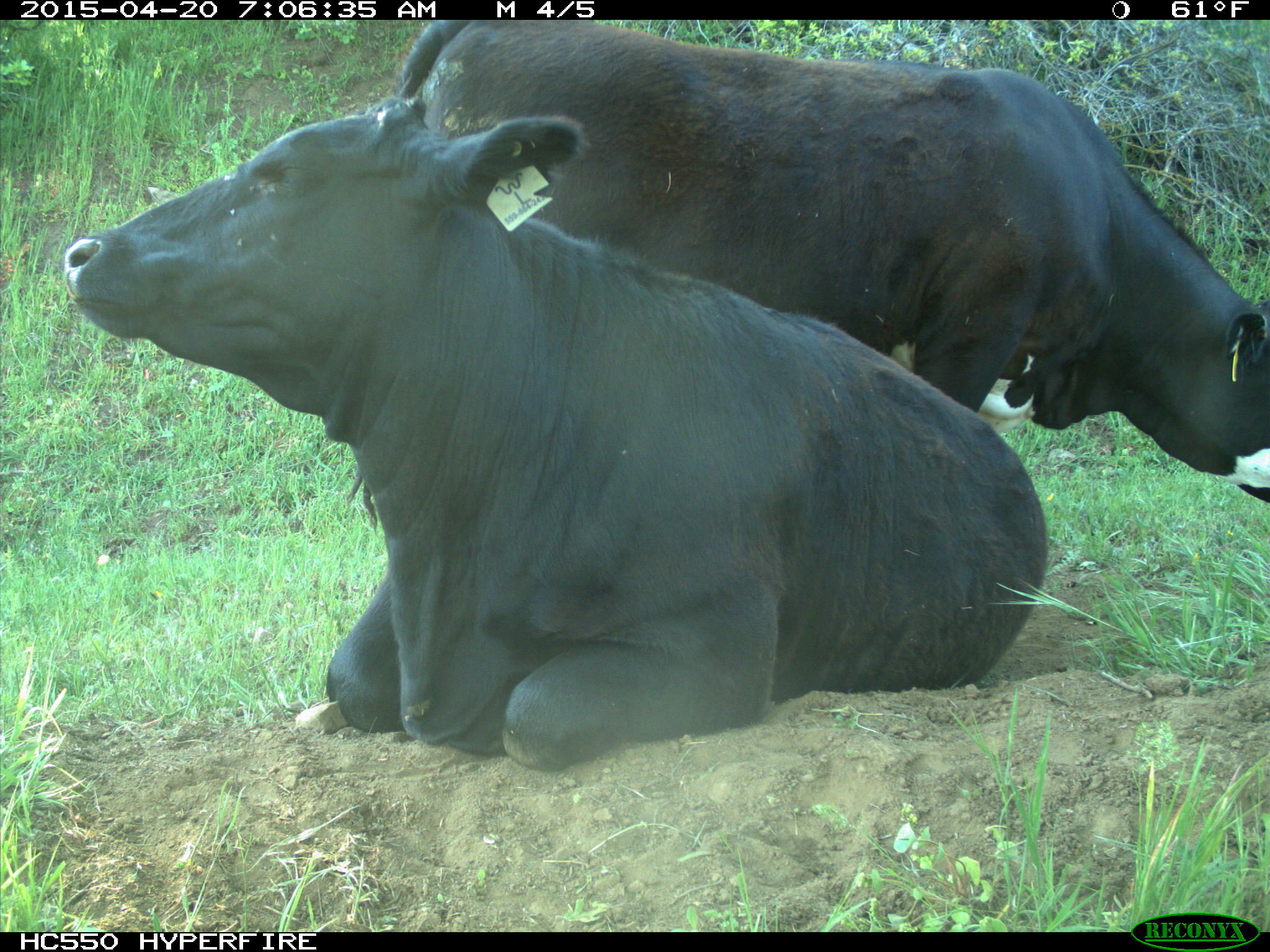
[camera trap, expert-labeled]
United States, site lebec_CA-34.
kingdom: Animalia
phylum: Chordata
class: Mammalia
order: Artiodactyla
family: Bovidae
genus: Bos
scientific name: Bos taurus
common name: domestic cow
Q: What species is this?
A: Bos taurus (domestic cow).